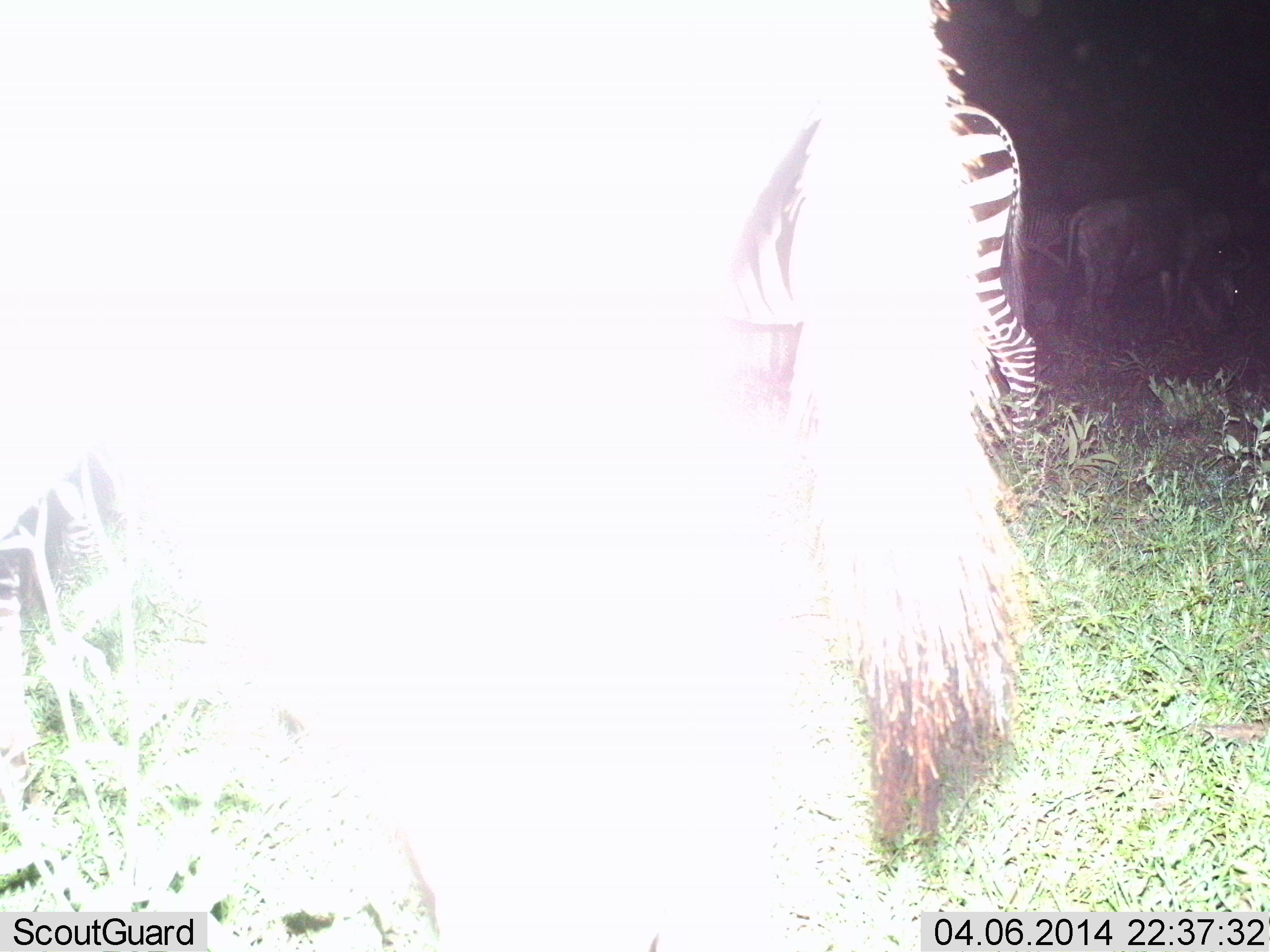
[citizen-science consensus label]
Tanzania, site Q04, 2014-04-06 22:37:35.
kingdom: Animalia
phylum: Chordata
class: Mammalia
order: Artiodactyla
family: Bovidae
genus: Connochaetes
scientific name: Connochaetes taurinus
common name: blue wildebeest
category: wildebeest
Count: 3.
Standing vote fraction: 80%.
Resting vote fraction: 10%.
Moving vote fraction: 10%.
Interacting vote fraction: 0%.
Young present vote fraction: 0%.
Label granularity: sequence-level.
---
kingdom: Animalia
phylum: Chordata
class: Mammalia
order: Perissodactyla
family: Equidae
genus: Equus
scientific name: Equus quagga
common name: plains zebra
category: zebra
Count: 1.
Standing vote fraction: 94%.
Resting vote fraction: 0%.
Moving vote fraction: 0%.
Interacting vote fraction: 0%.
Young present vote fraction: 0%.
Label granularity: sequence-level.